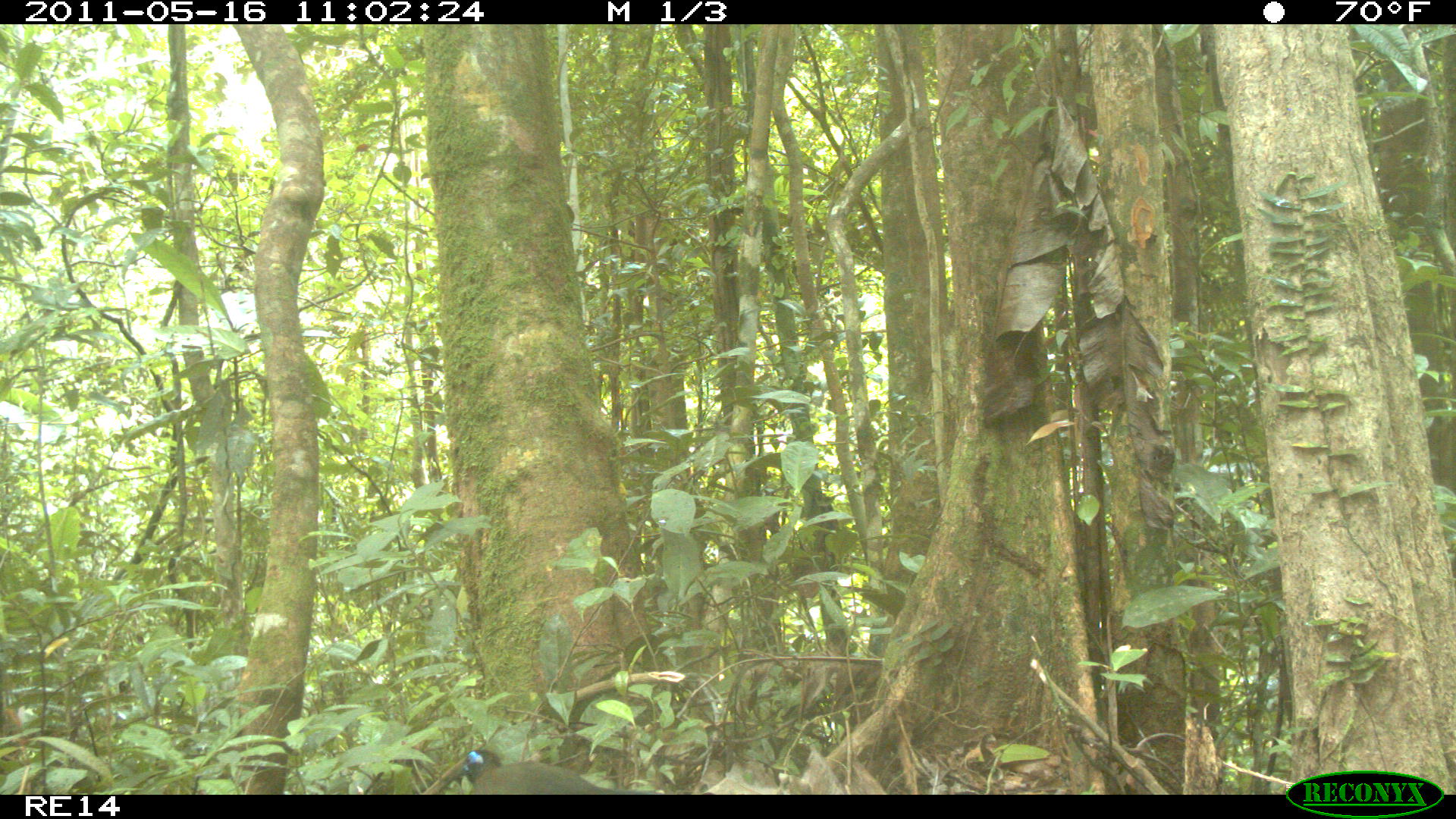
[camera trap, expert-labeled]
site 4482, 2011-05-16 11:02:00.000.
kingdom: Animalia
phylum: Chordata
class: Aves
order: Cuculiformes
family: Cuculidae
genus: Coua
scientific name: Coua serriana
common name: red-breasted coua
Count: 1.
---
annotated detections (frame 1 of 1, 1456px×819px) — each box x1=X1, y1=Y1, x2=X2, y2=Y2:
coua serriana: x1=436, y1=748, x2=640, y2=795